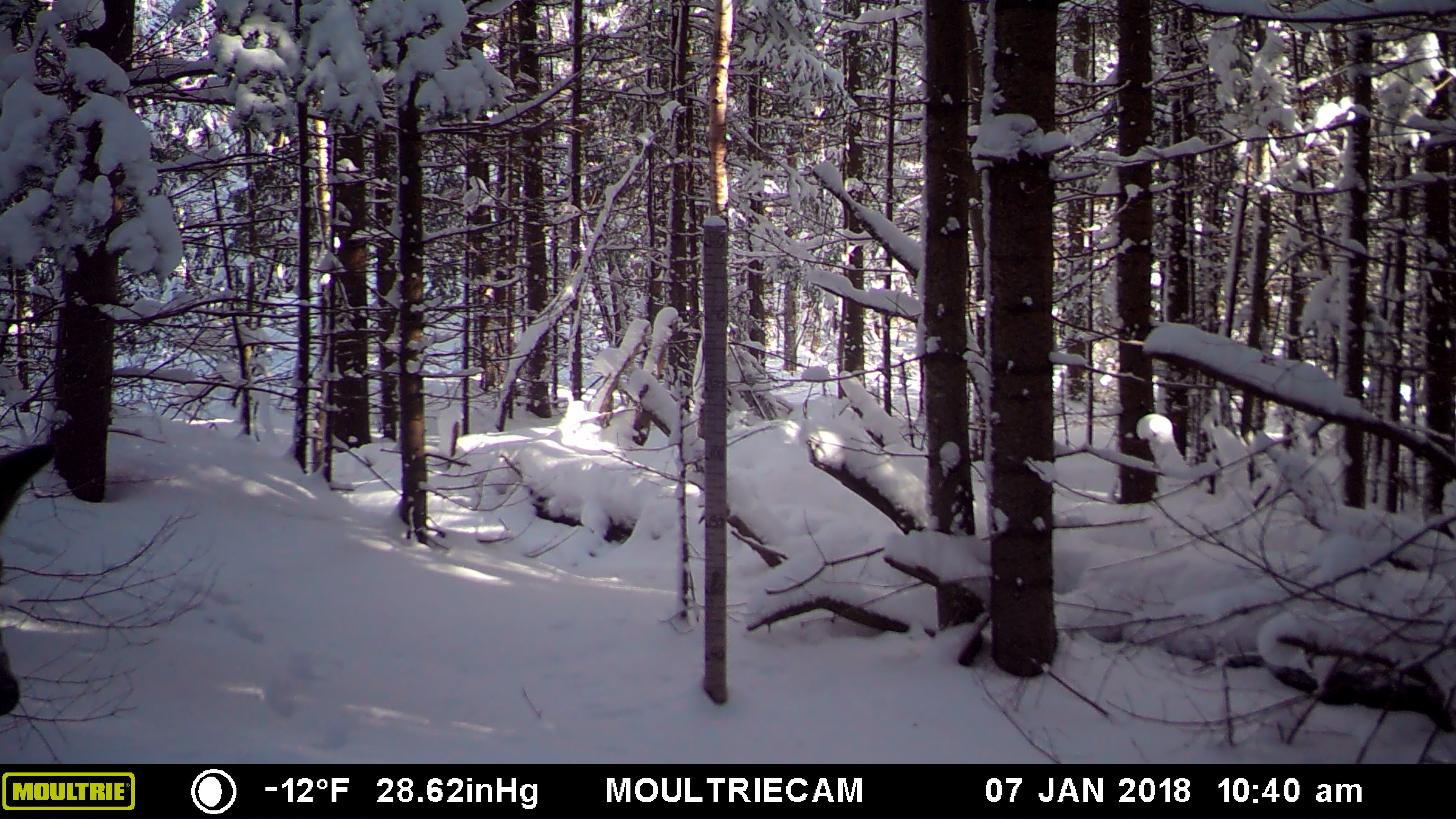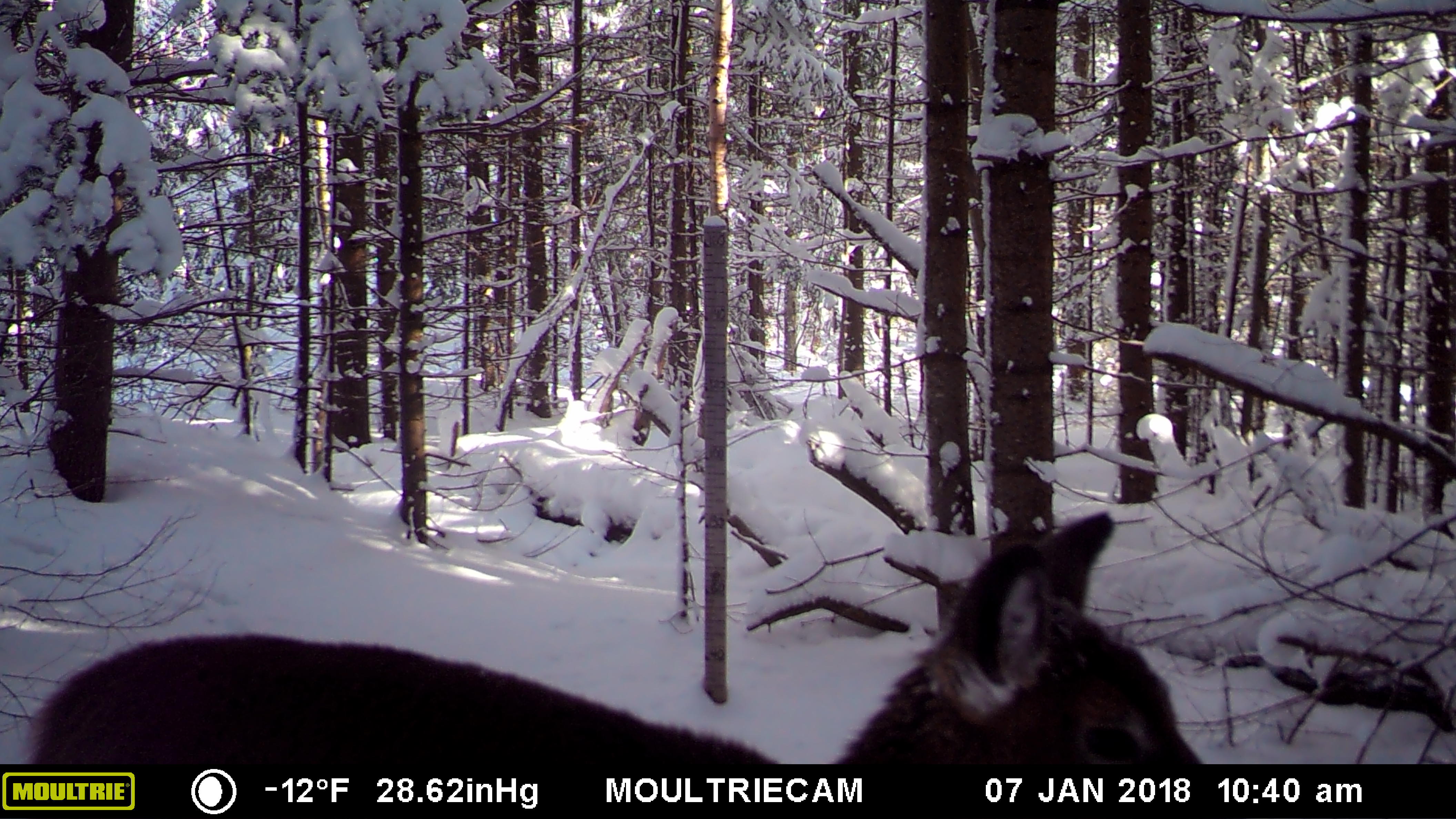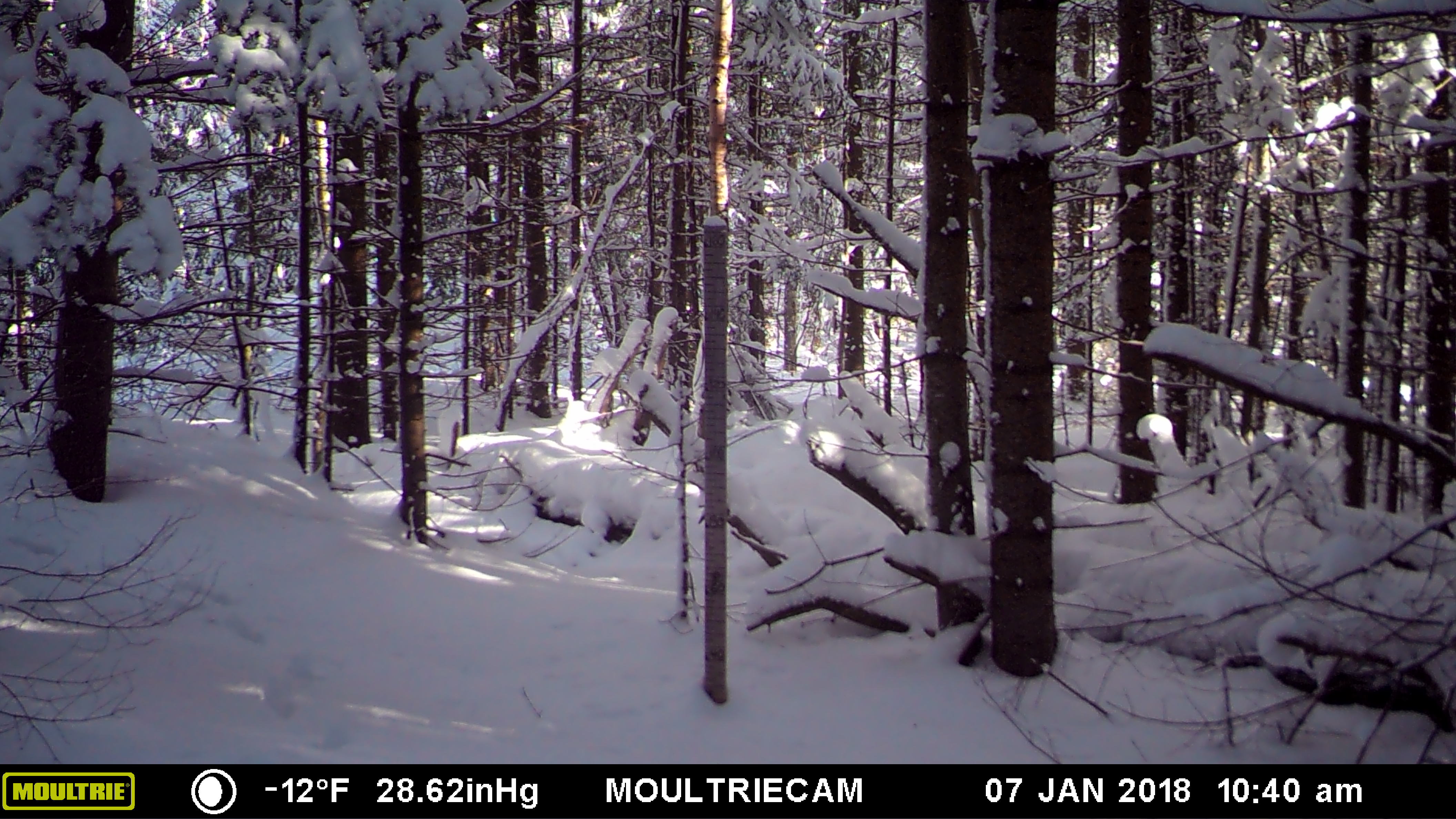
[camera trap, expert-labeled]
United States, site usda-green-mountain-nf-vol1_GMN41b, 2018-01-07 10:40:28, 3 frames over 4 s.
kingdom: Animalia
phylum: Chordata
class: Mammalia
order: Artiodactyla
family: Cervidae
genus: Odocoileus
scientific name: Odocoileus virginianus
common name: white-tailed deer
White-tailed deer (Odocoileus virginianus).